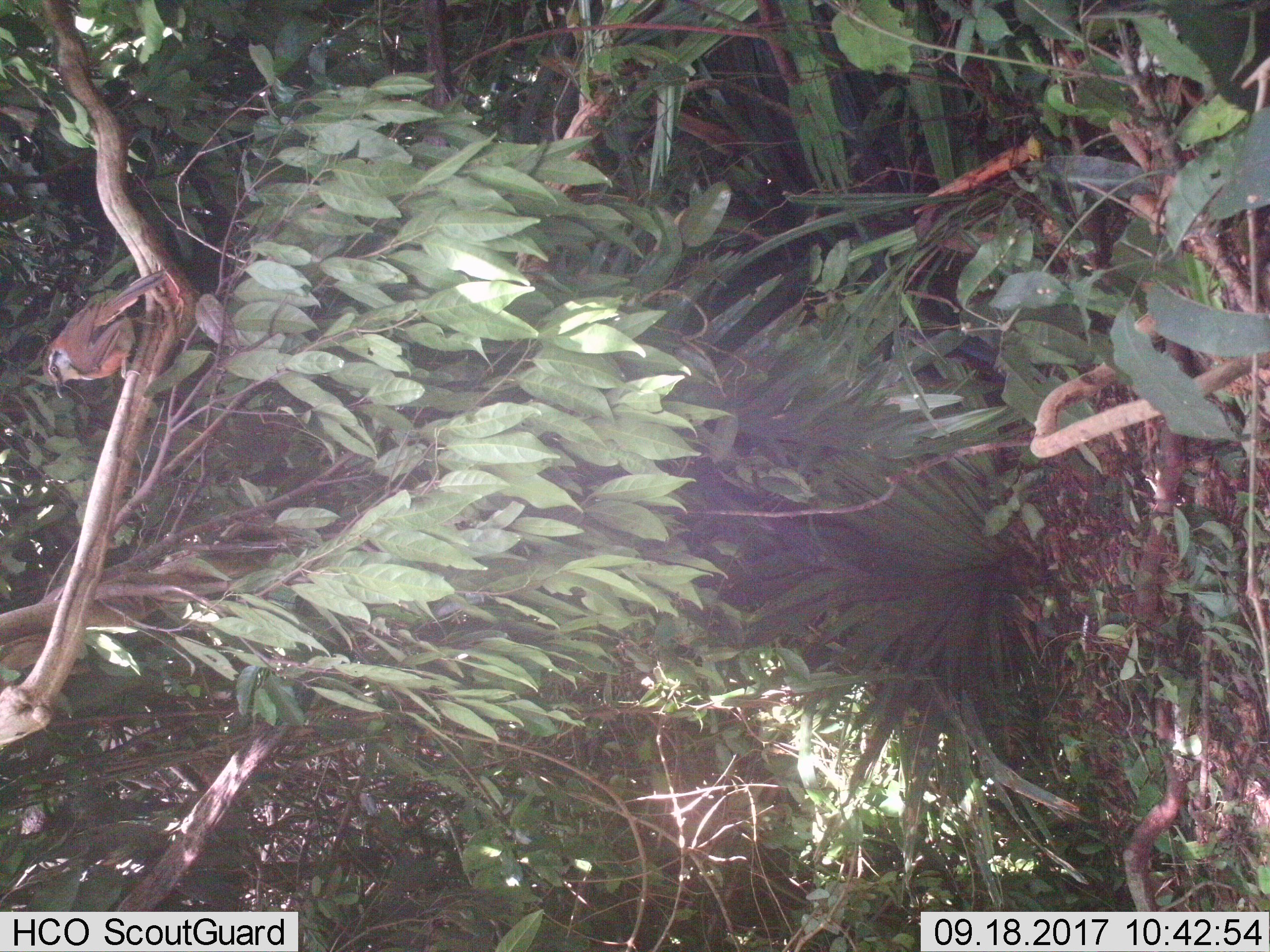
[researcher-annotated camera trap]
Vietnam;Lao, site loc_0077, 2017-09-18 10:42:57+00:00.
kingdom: Animalia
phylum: Chordata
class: Aves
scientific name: Aves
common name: bird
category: unidentified bird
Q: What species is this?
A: Unidentified bird (bird) (Aves).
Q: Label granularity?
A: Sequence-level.